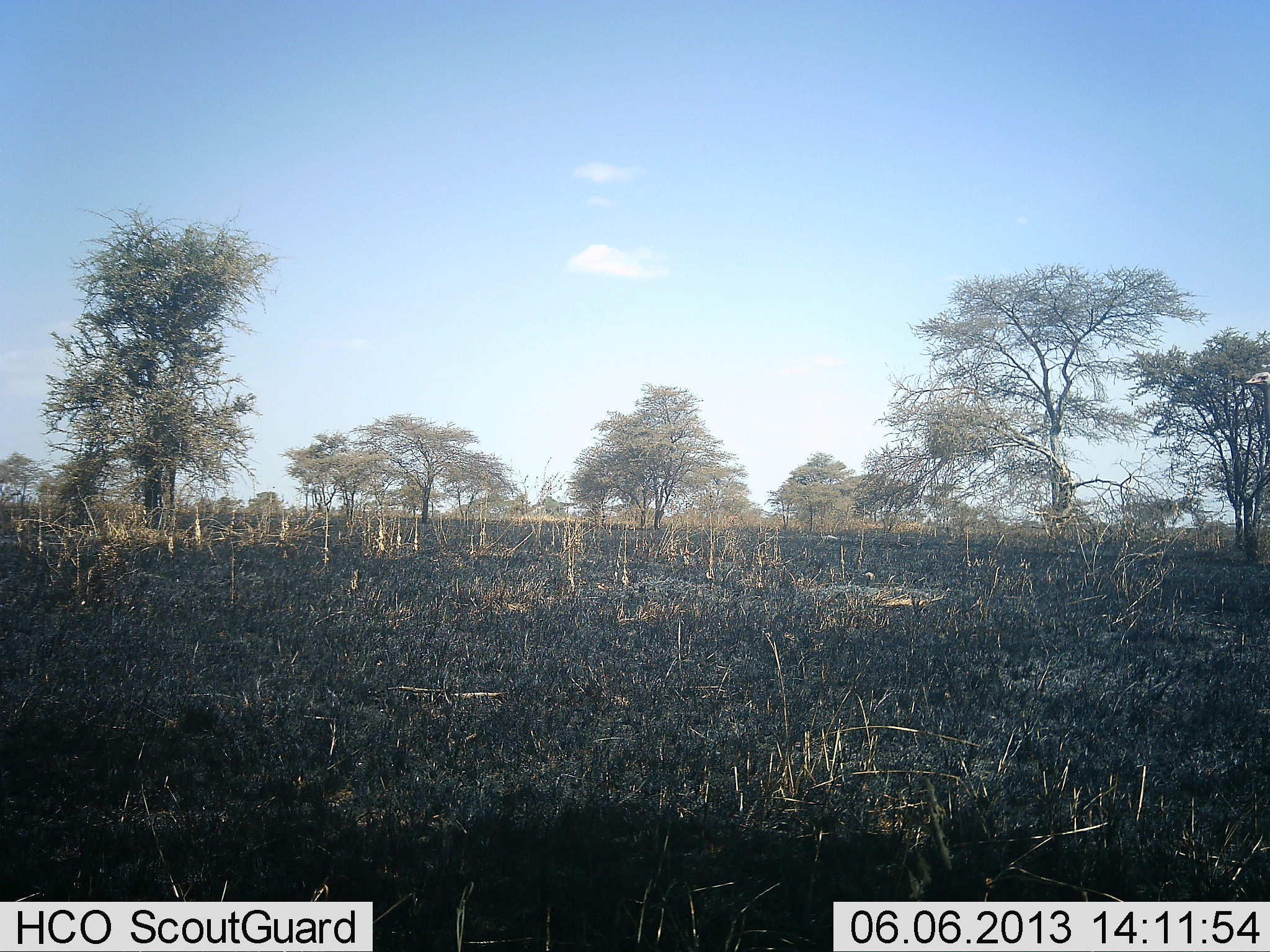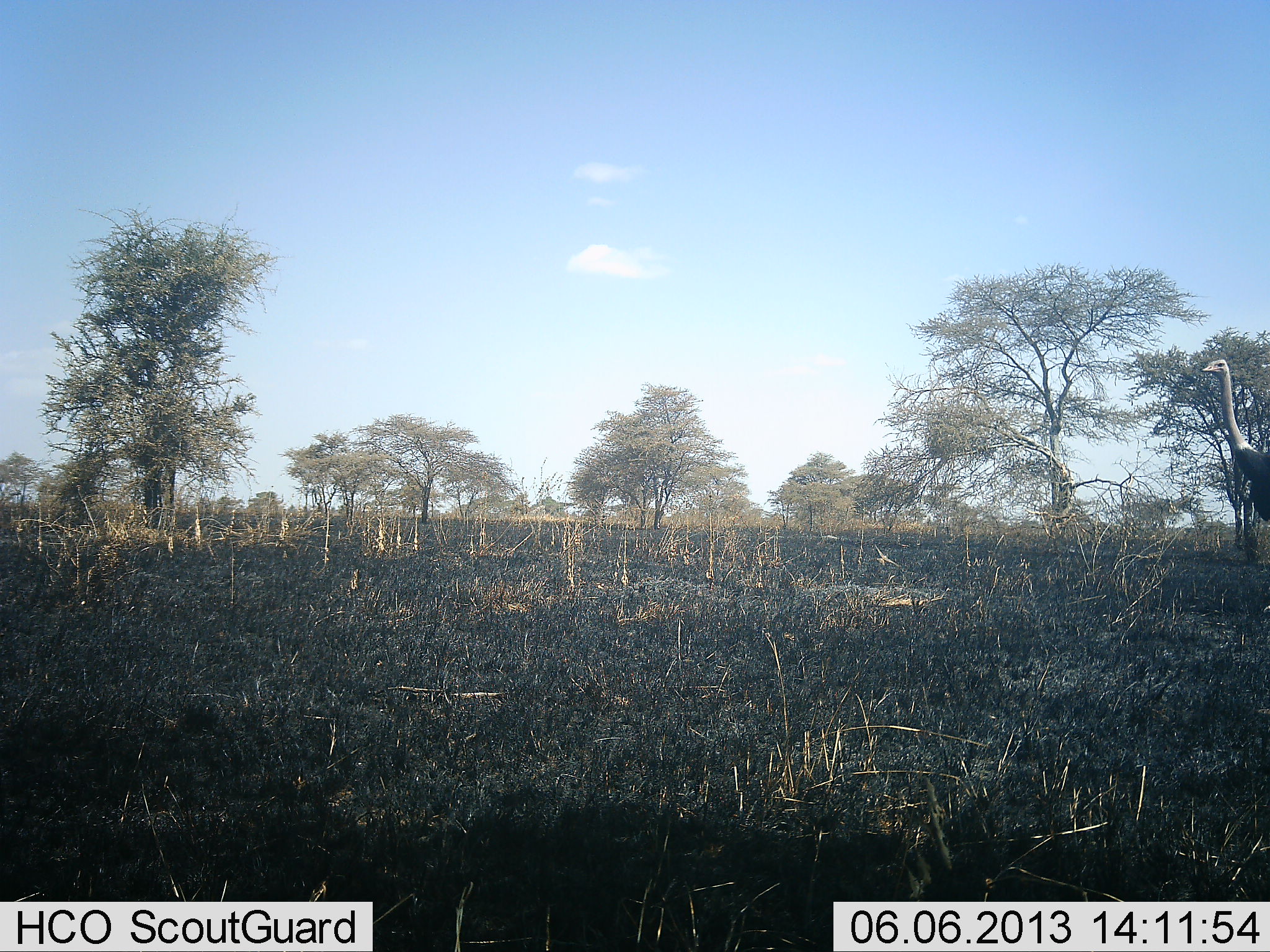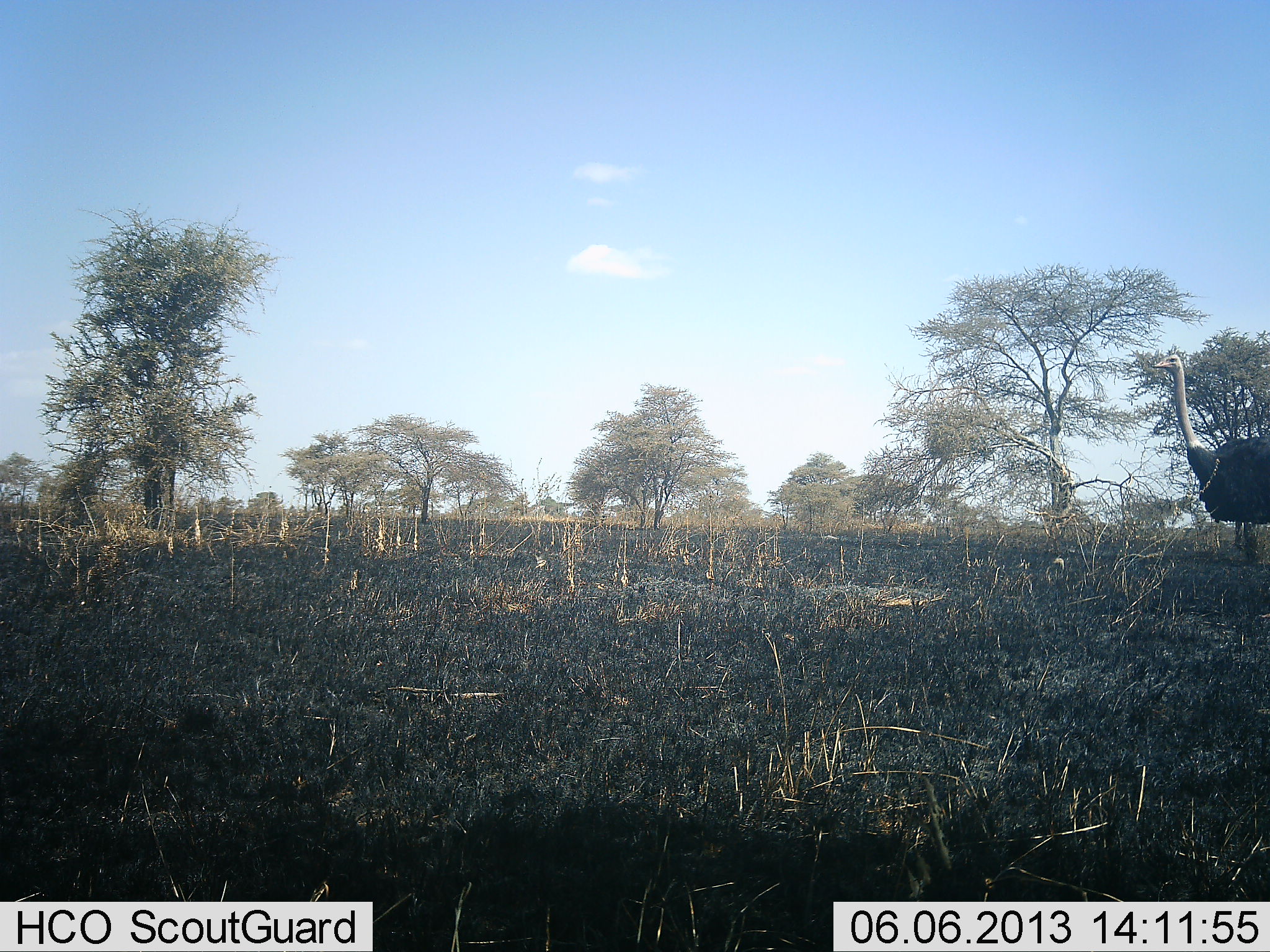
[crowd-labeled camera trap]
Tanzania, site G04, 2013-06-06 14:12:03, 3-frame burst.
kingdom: Animalia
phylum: Chordata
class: Aves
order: Struthioniformes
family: Struthionidae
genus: Struthio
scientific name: Struthio camelus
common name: ostrich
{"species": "ostrich (Struthio camelus)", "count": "1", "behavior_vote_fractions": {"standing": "6%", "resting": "0%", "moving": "94%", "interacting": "0%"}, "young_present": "0%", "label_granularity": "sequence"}